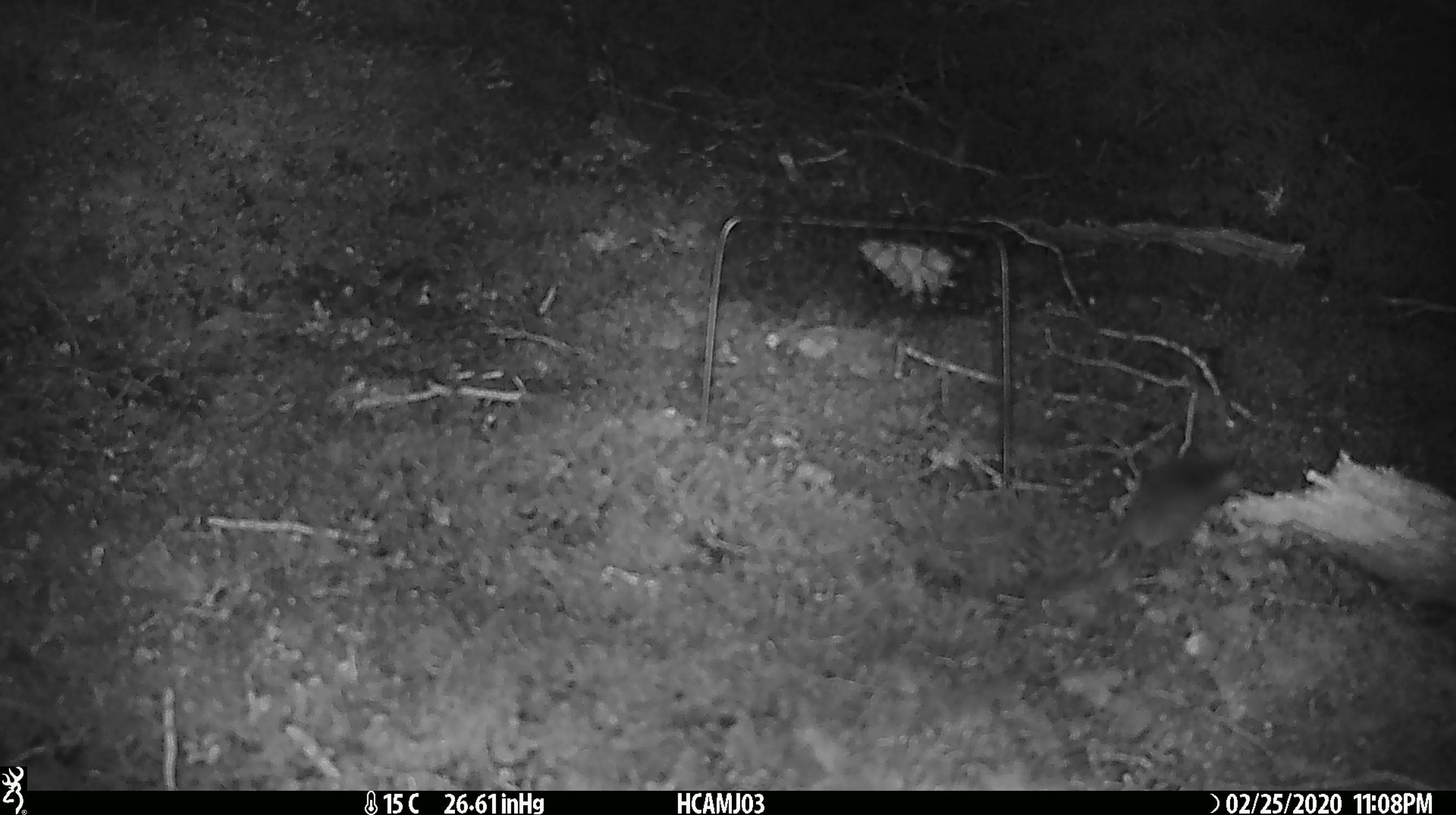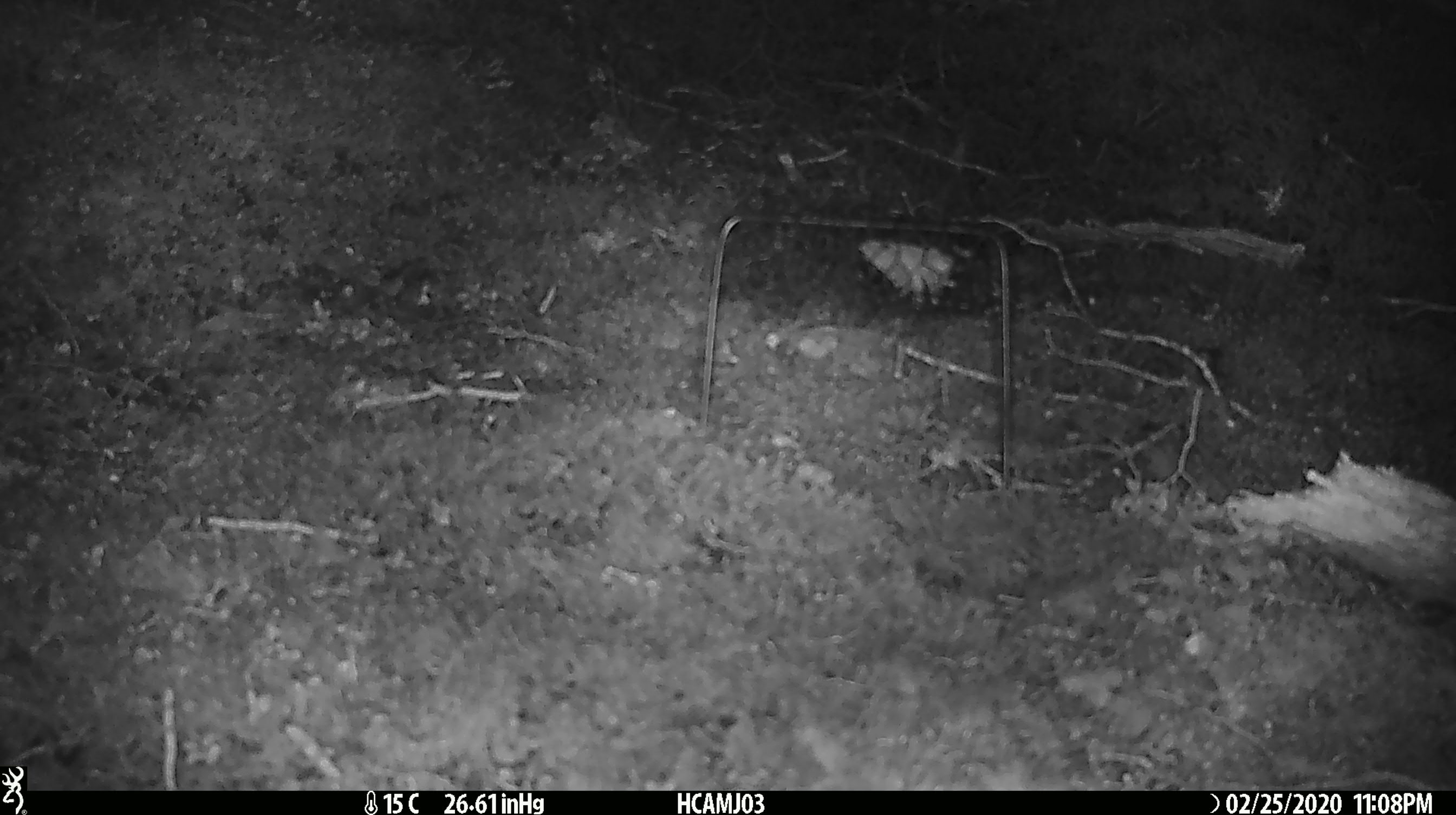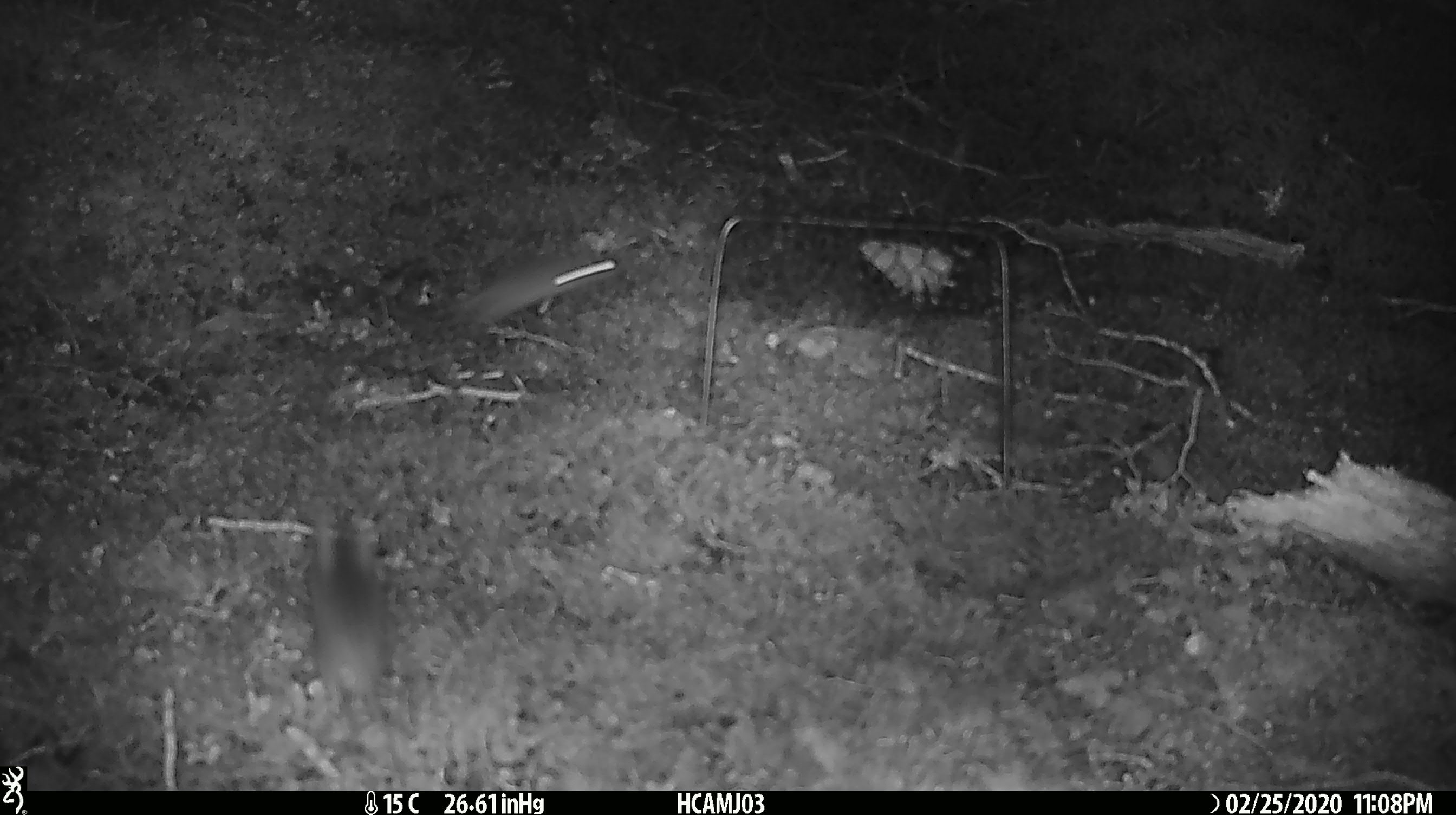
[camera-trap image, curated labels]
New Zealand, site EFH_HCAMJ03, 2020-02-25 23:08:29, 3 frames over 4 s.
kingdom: Animalia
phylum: Chordata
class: Mammalia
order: Rodentia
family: Muridae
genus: Mus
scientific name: Mus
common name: mouse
Mouse (Mus).